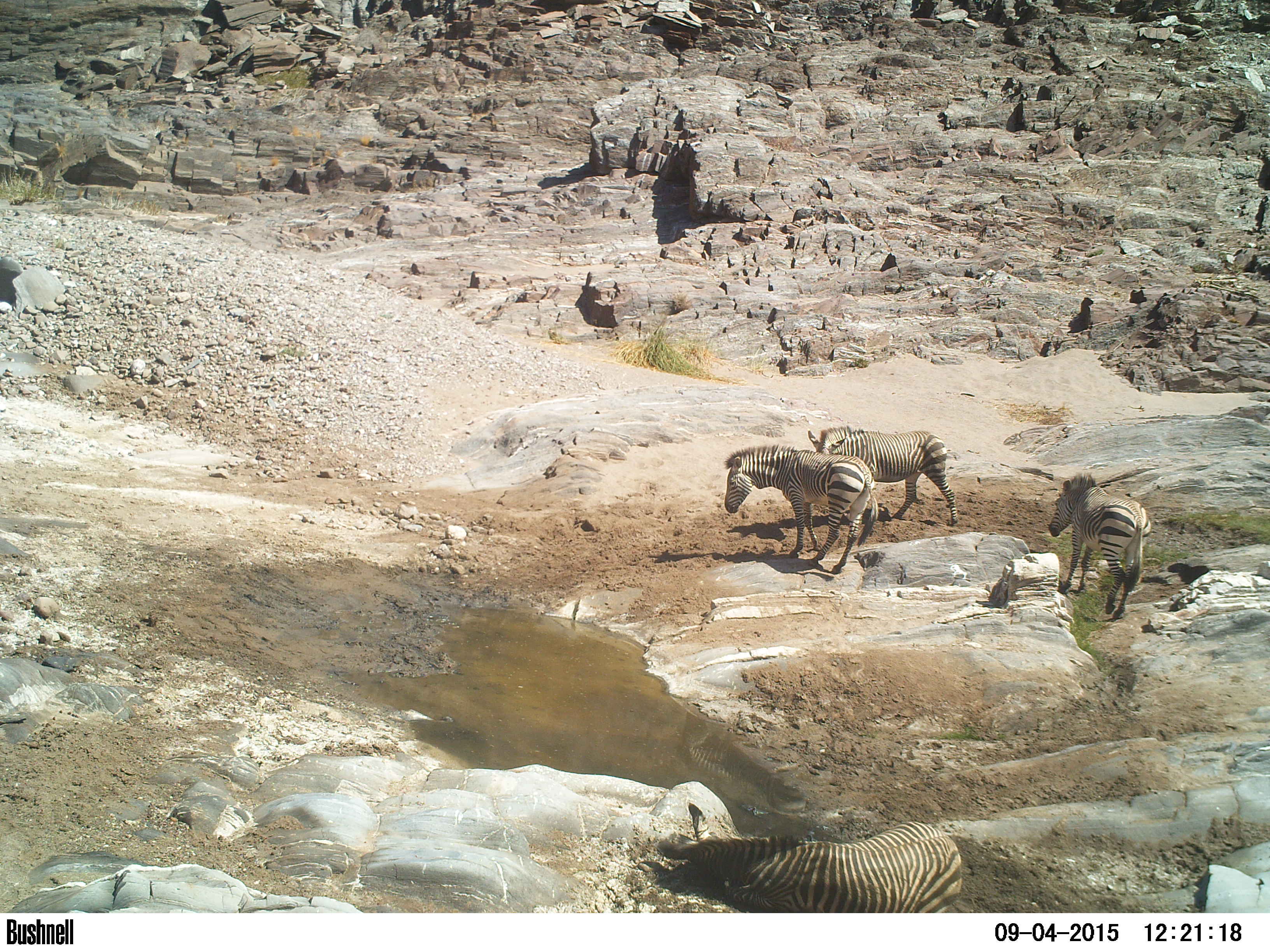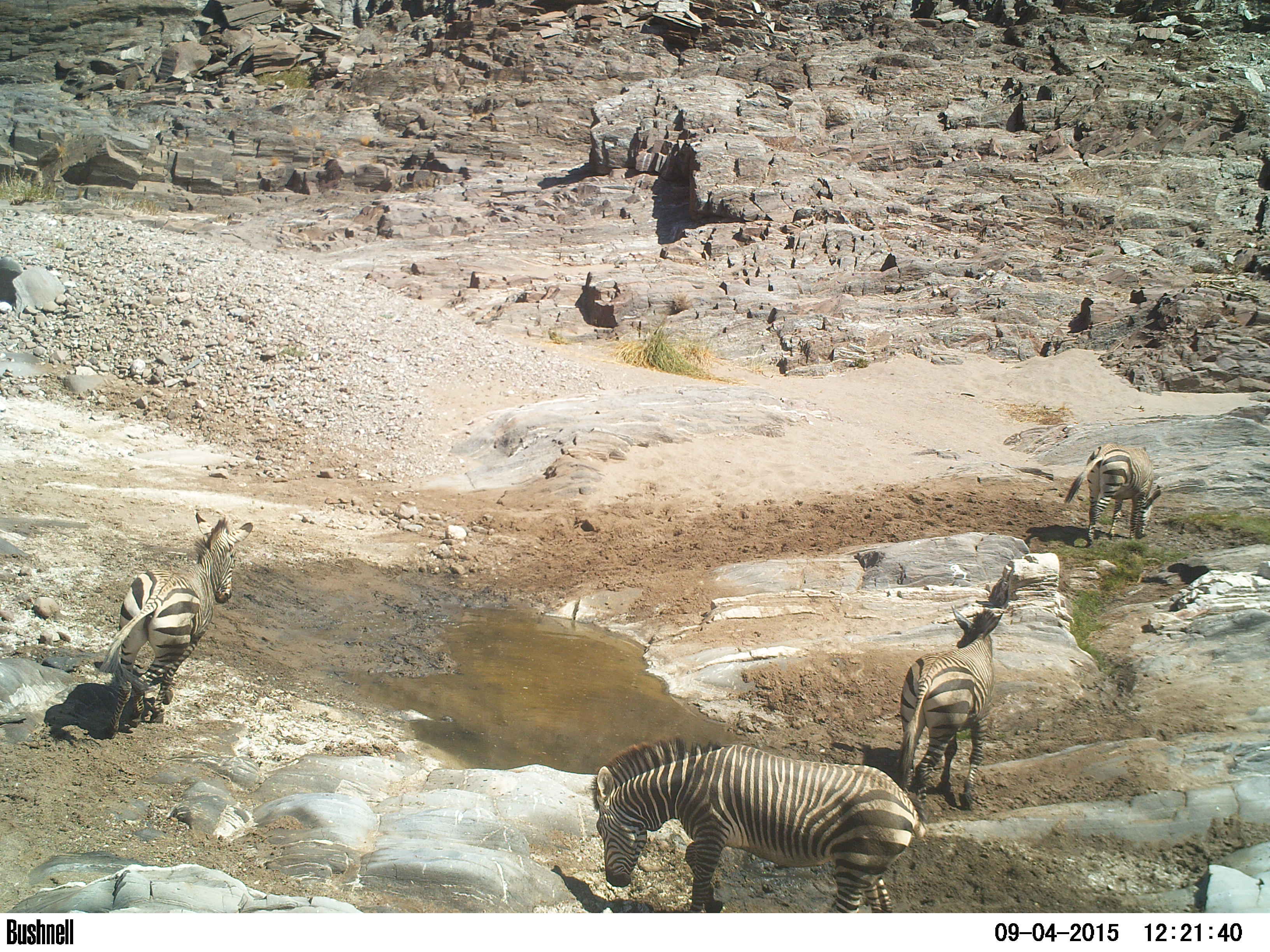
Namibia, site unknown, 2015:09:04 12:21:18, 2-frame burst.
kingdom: Animalia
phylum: Chordata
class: Mammalia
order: Perissodactyla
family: Equidae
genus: Equus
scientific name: Equus zebra hartmannae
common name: hartmann's mountain zebra